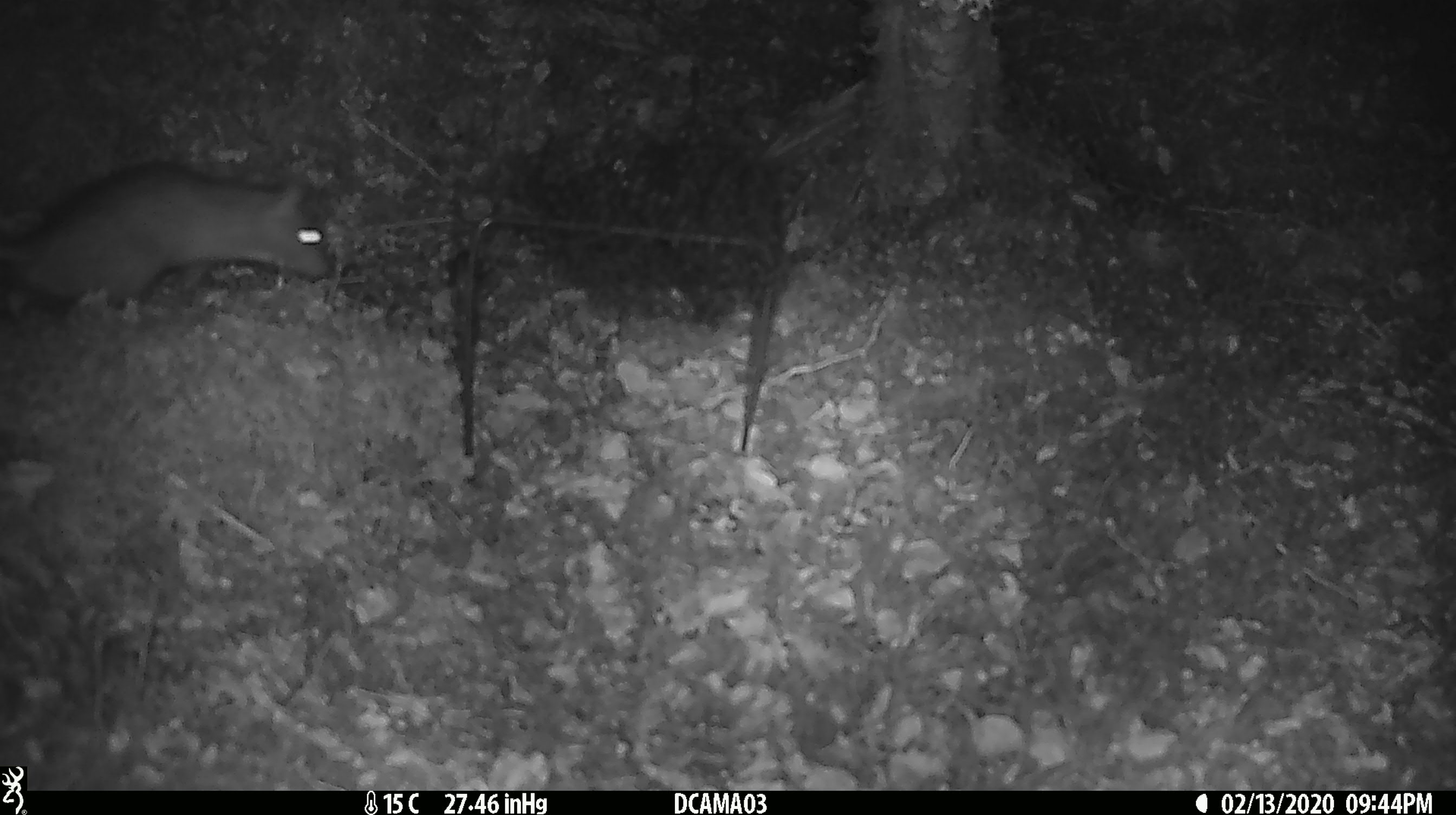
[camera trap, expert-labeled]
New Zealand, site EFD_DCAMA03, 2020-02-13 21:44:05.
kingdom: Animalia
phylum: Chordata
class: Mammalia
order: Rodentia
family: Muridae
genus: Rattus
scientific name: Rattus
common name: rat